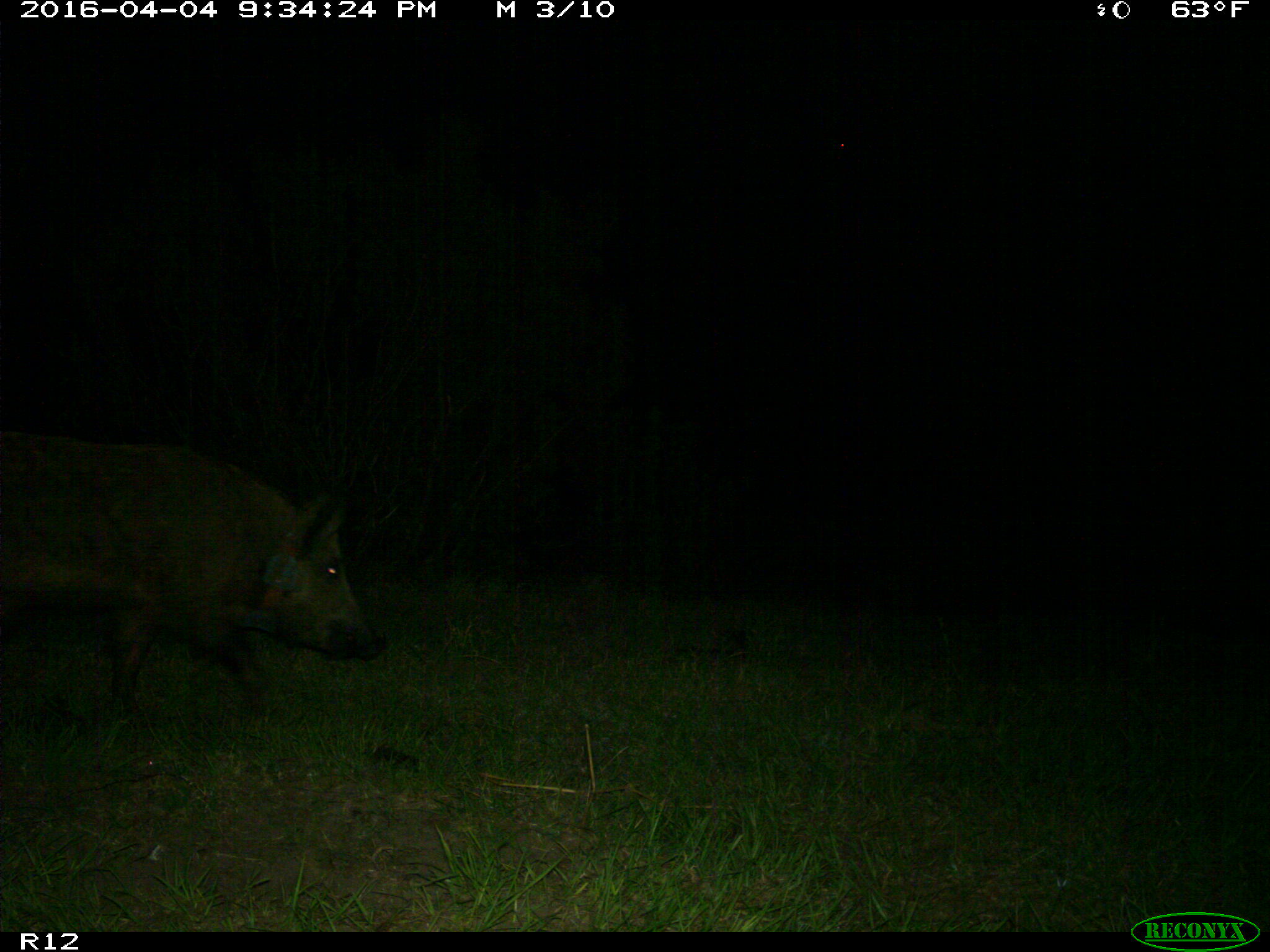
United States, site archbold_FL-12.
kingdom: Animalia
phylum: Chordata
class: Mammalia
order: Artiodactyla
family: Suidae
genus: Sus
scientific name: Sus scrofa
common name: wild boar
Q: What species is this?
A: Sus scrofa (wild boar).